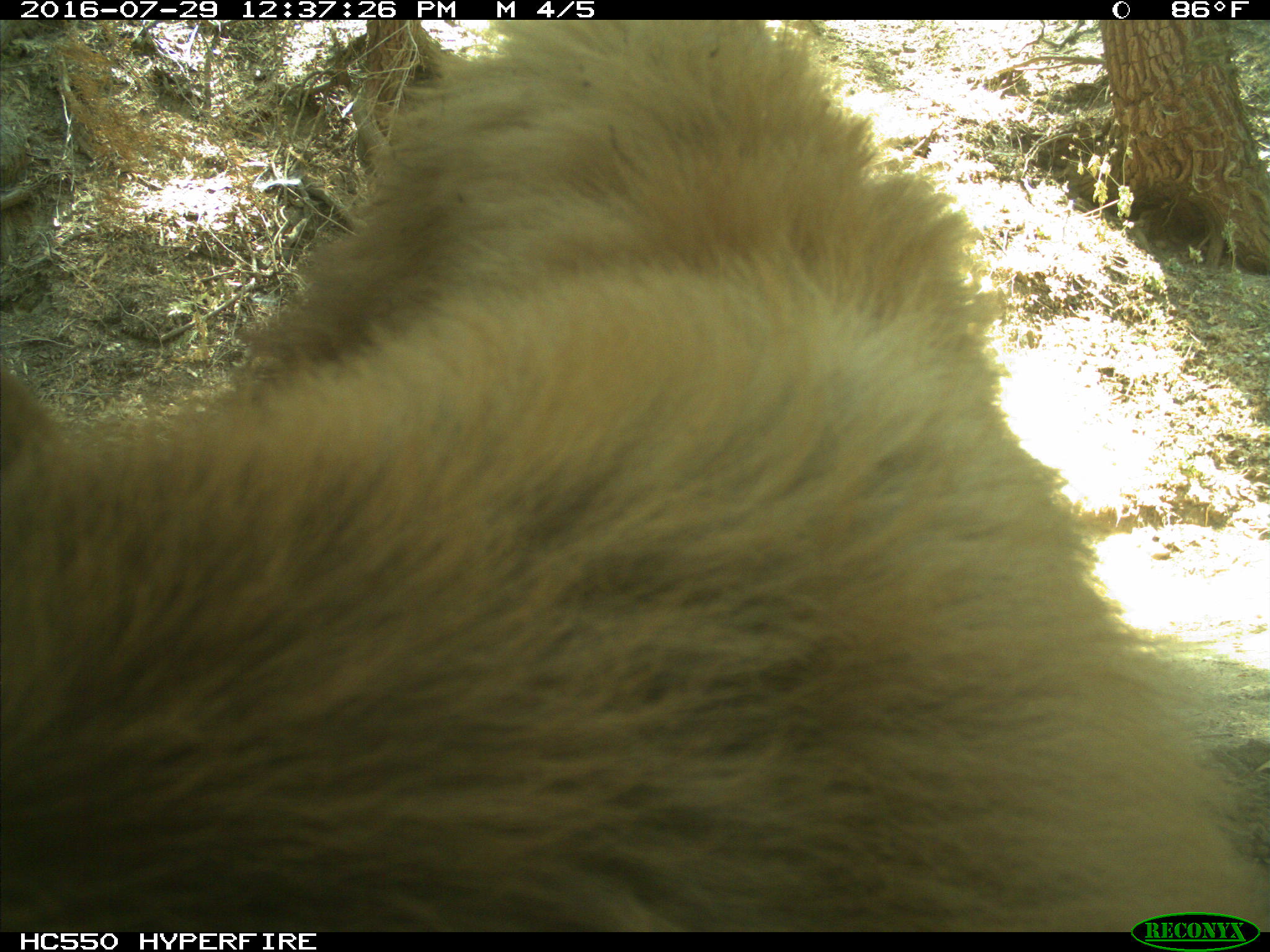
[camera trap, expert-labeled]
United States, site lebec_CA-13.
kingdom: Animalia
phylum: Chordata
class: Mammalia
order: Carnivora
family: Ursidae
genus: Ursus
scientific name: Ursus americanus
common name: american black bear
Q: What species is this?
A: Ursus americanus (american black bear).